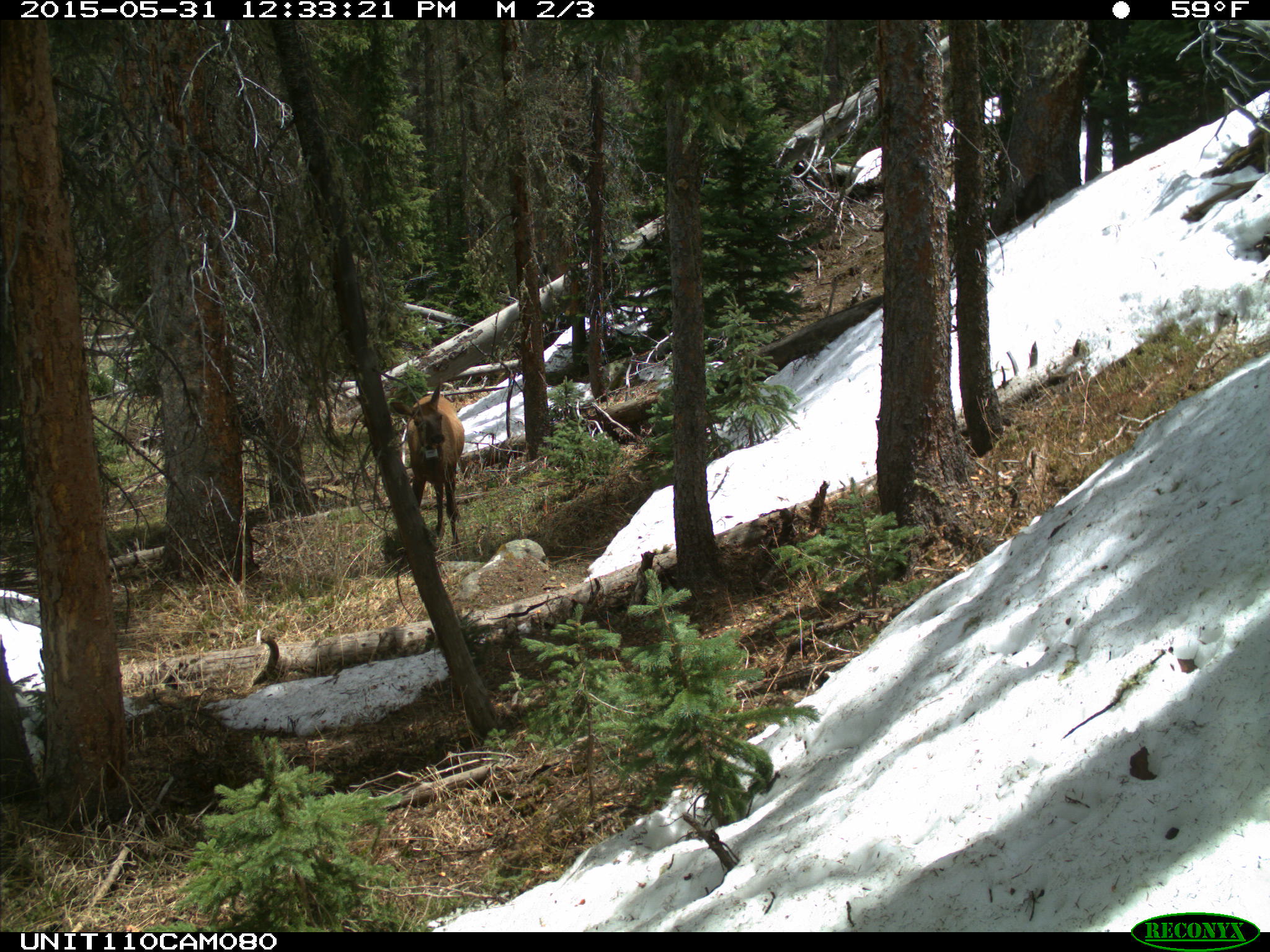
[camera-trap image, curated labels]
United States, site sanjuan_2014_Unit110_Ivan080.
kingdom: Animalia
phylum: Chordata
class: Mammalia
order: Artiodactyla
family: Cervidae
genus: Cervus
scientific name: Cervus elaphus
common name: red deer